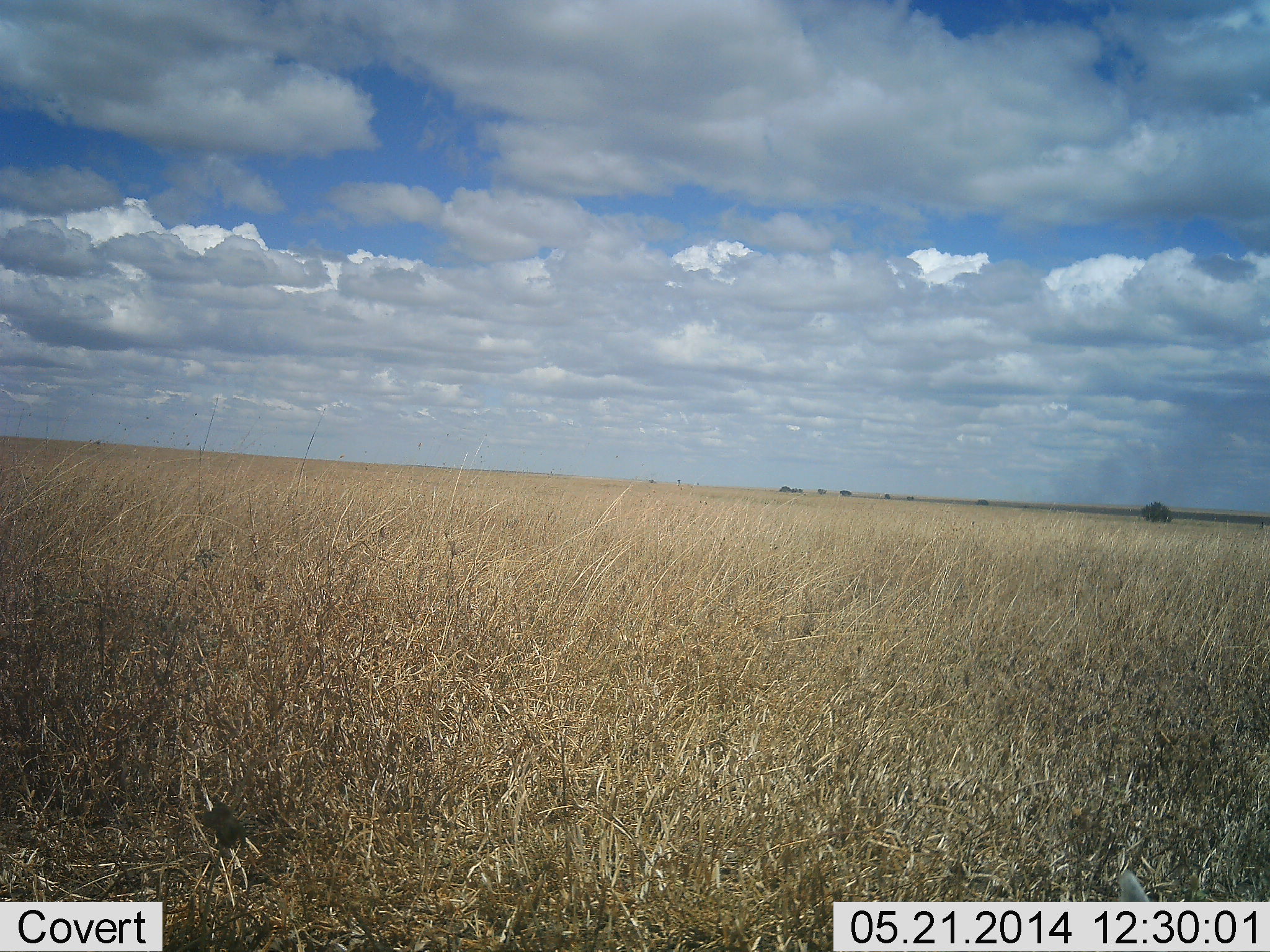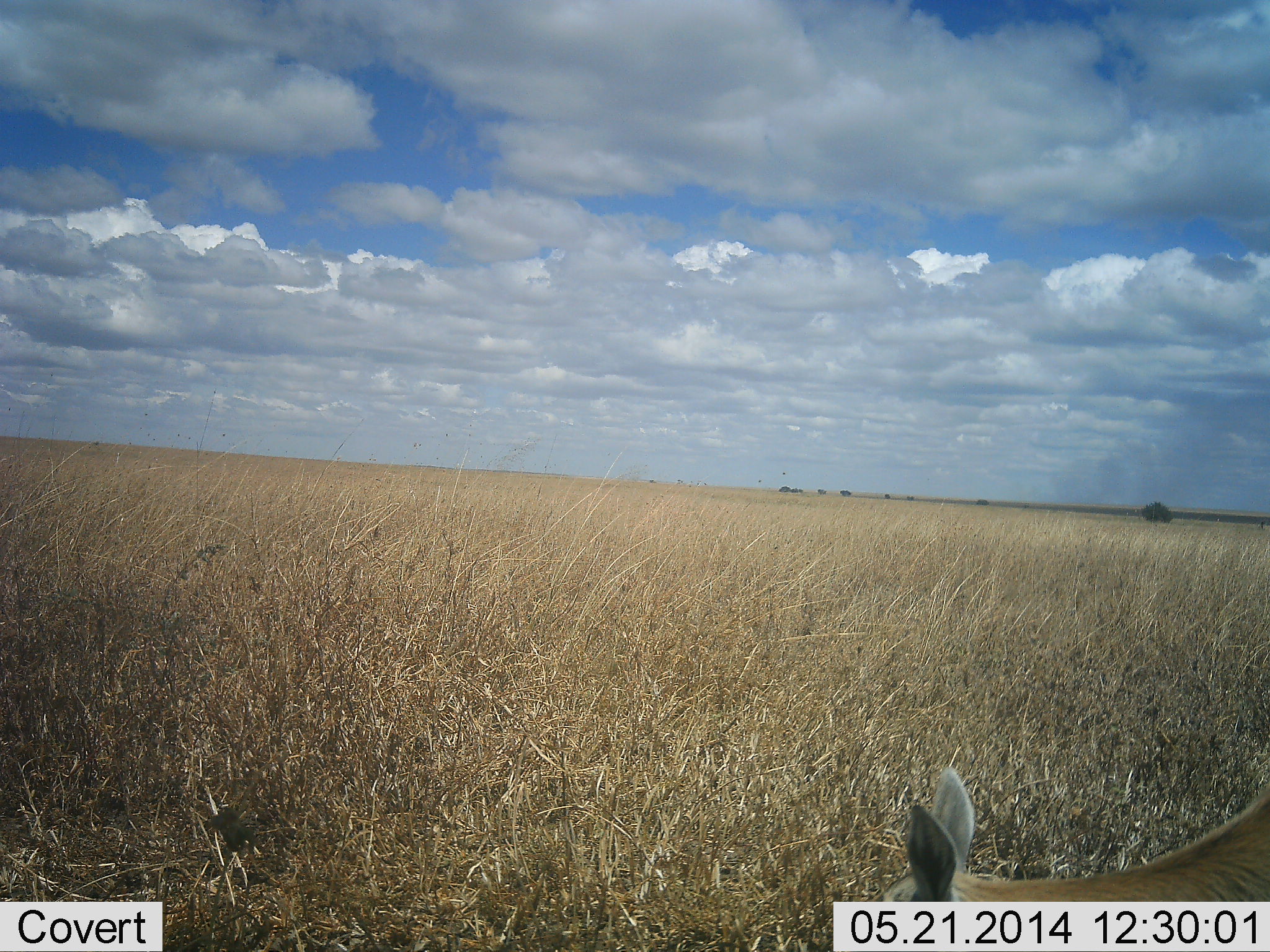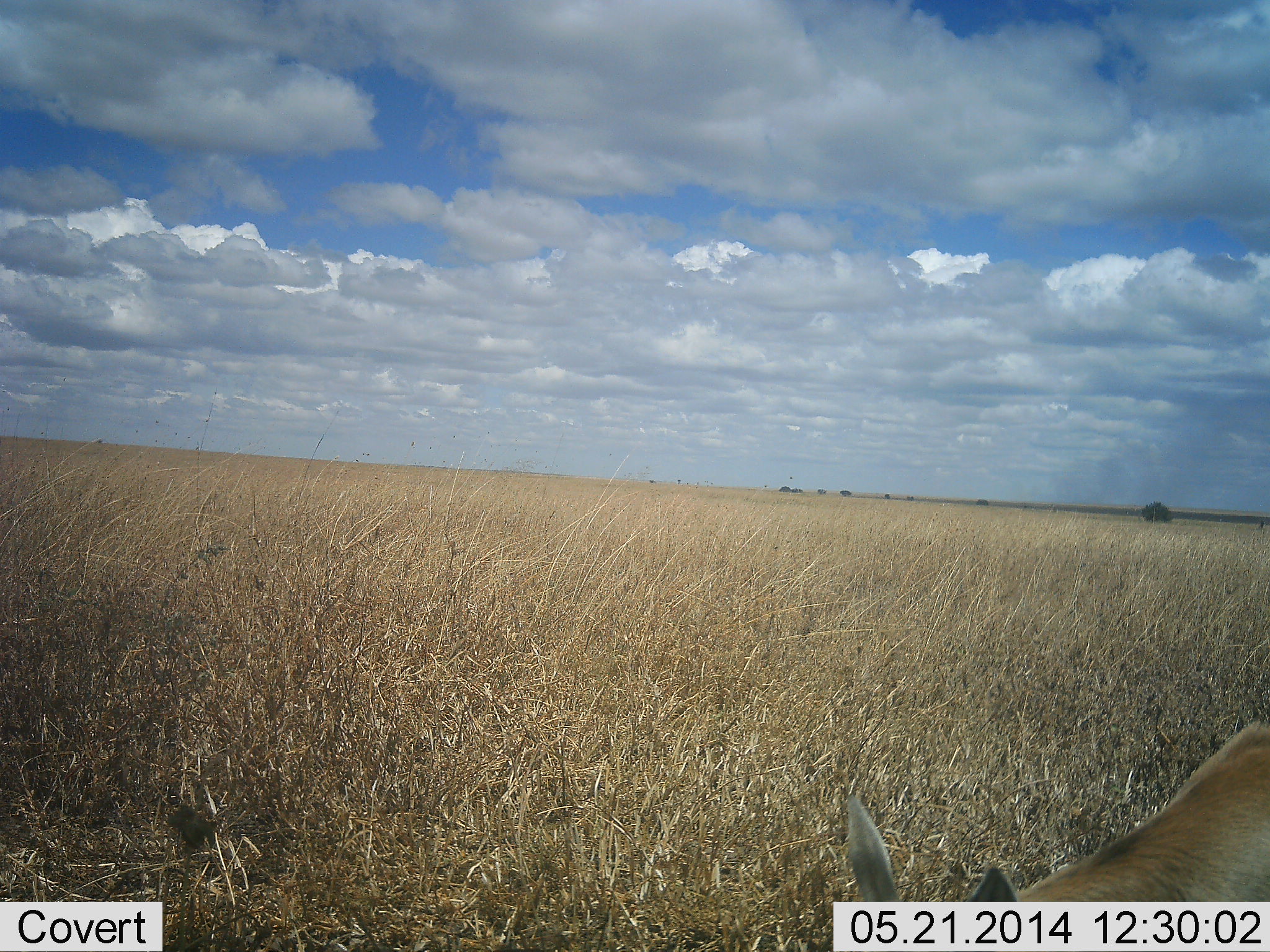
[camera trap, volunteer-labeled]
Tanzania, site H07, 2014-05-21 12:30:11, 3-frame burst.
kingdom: Animalia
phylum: Chordata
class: Mammalia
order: Artiodactyla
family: Bovidae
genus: Eudorcas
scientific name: Eudorcas thomsonii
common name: thomson's gazelle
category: gazellethomsons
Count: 1.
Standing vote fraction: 40%.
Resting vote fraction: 0%.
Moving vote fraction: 40%.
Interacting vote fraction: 0%.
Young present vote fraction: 10%.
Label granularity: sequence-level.